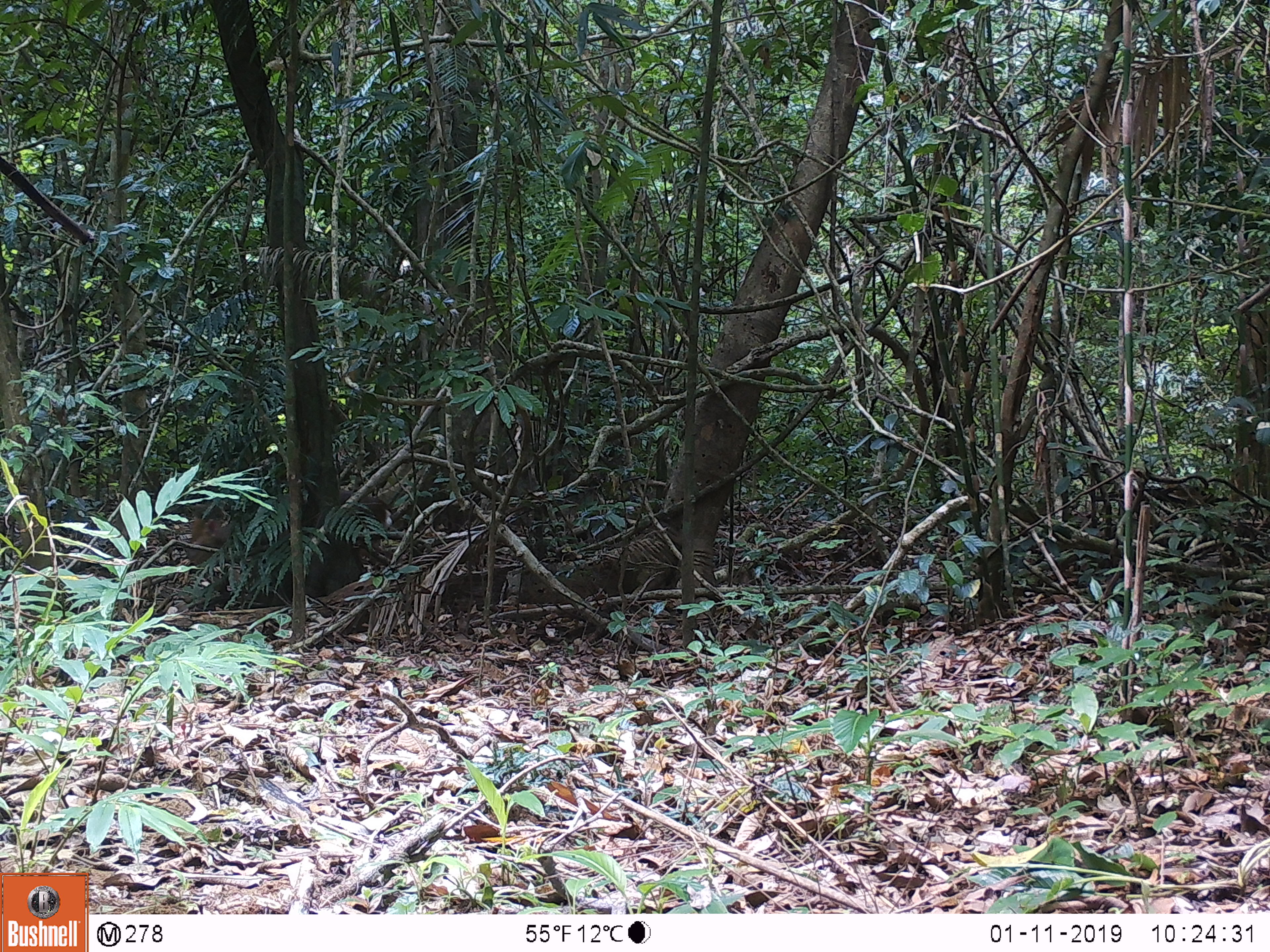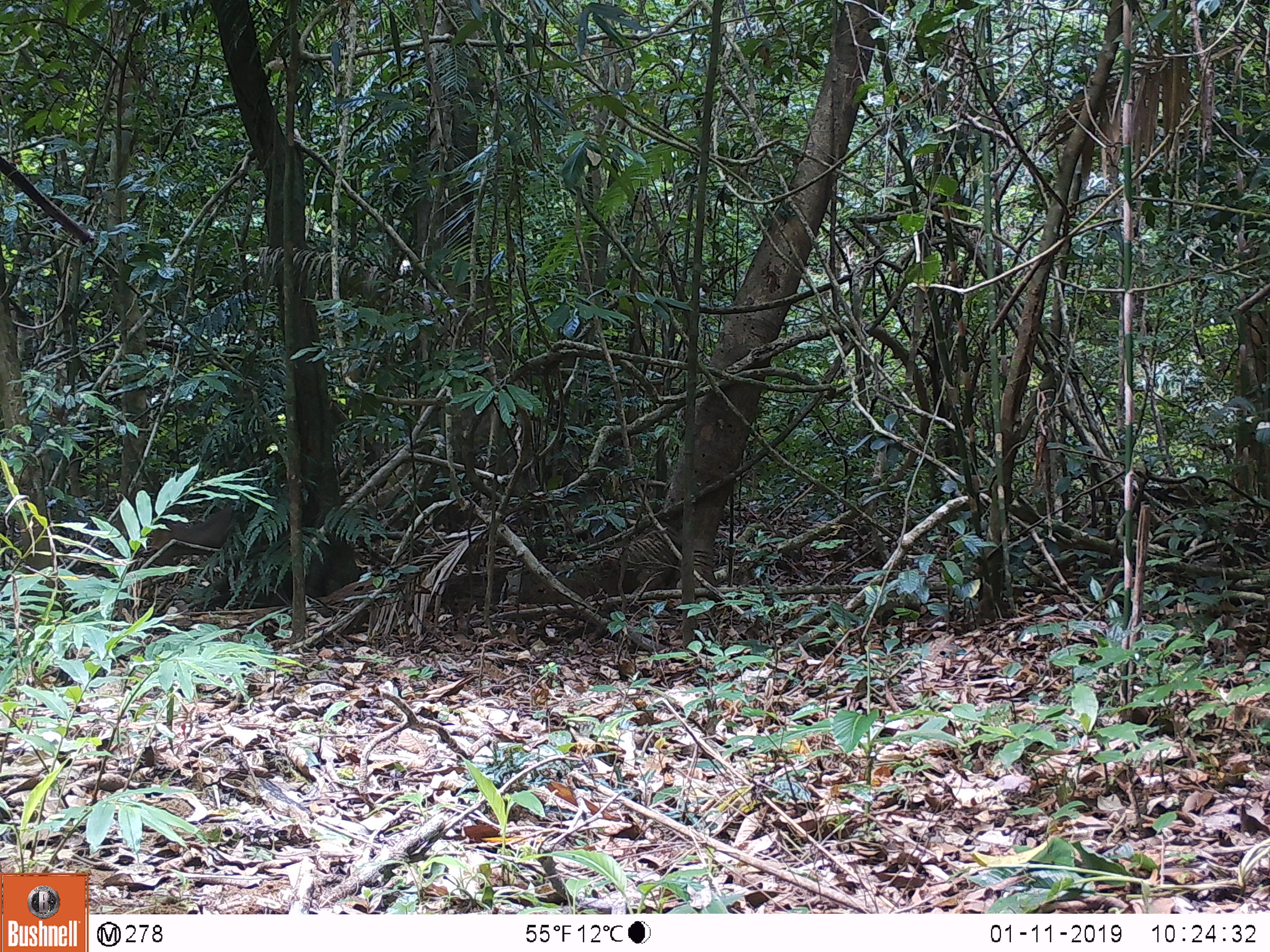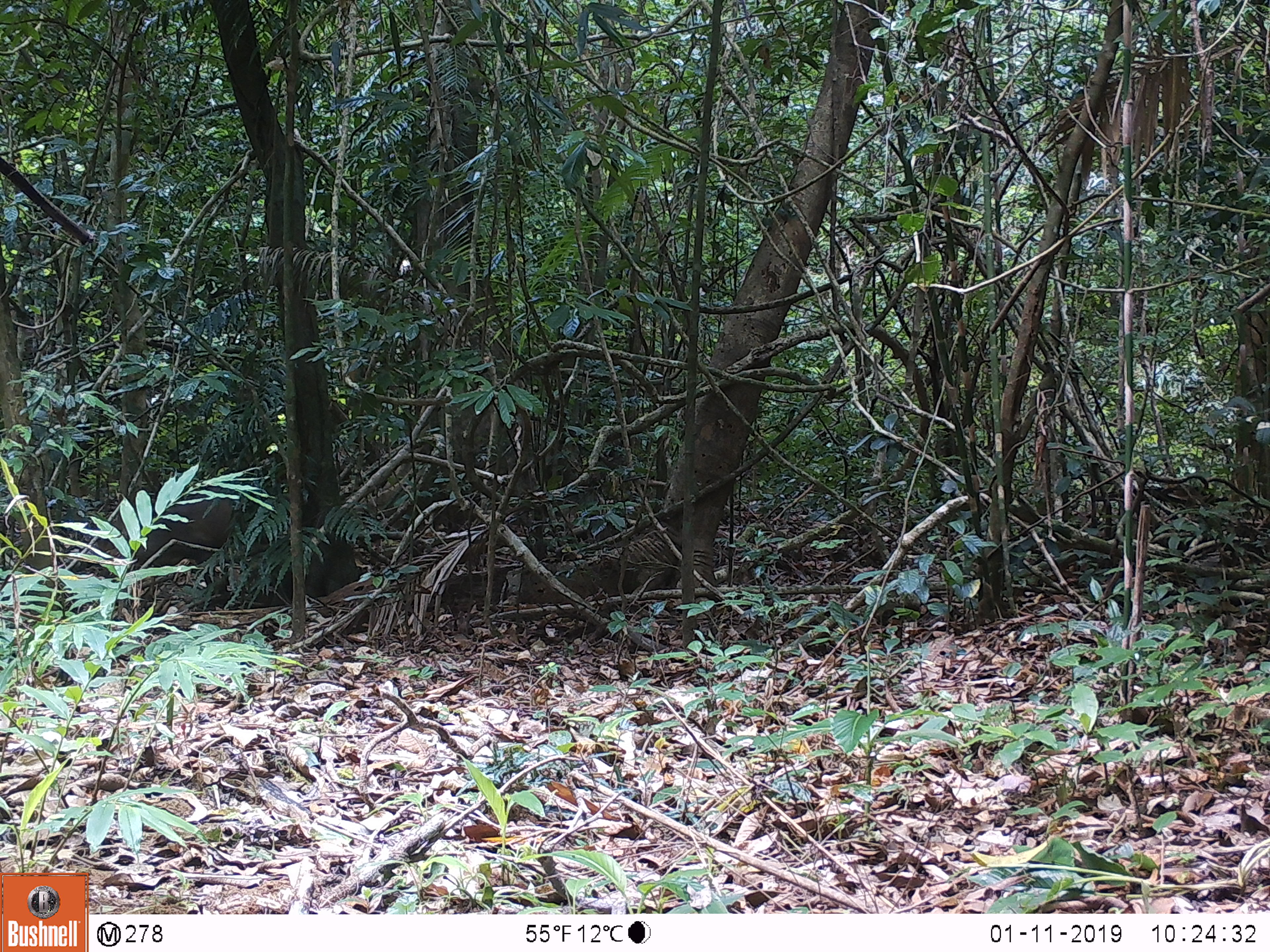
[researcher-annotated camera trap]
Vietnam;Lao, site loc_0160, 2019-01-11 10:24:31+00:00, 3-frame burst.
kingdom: Animalia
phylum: Chordata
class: Mammalia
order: Artiodactyla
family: Cervidae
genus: Muntiacus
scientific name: Muntiacus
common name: muntjacs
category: unidentified muntjac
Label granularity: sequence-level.